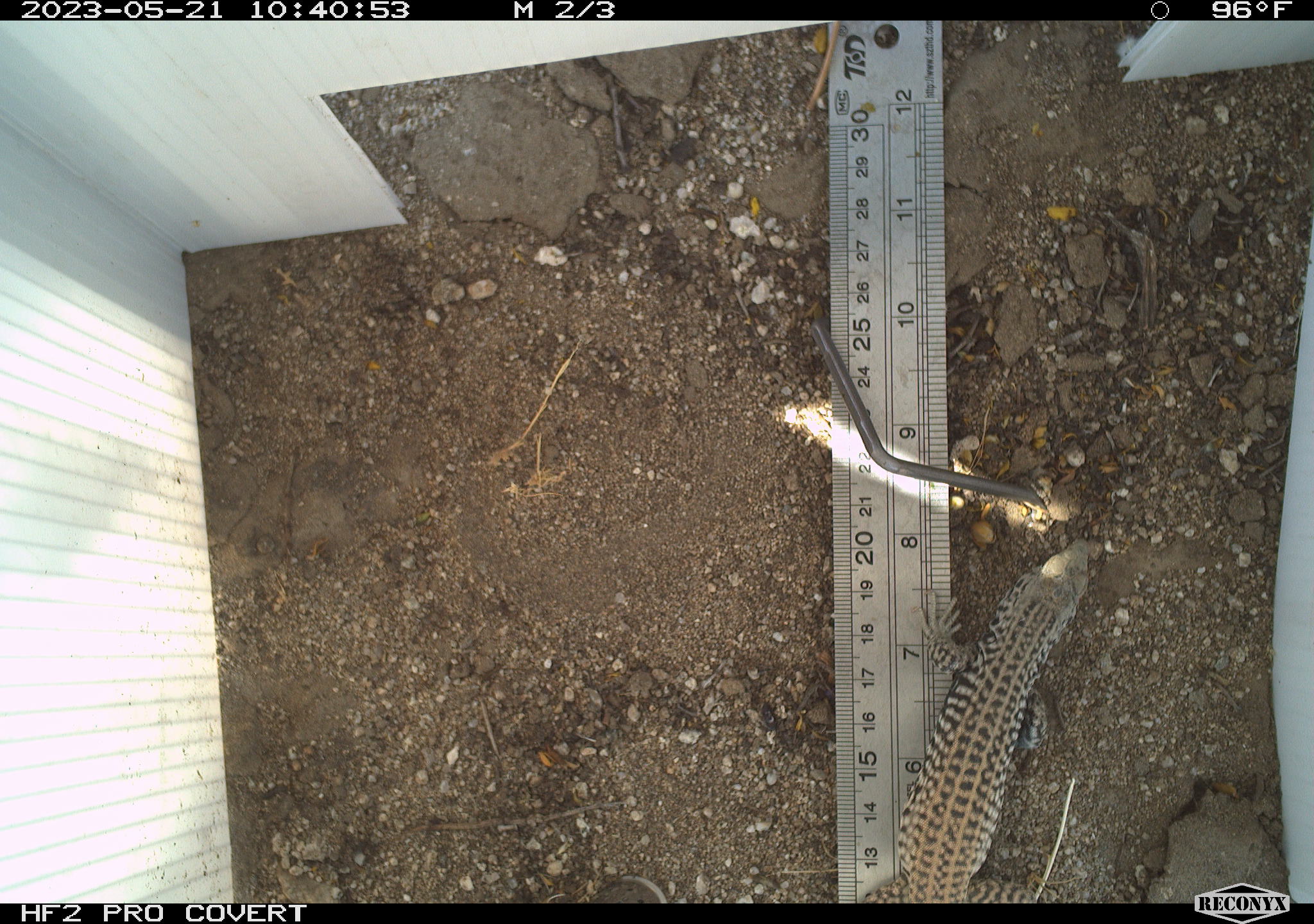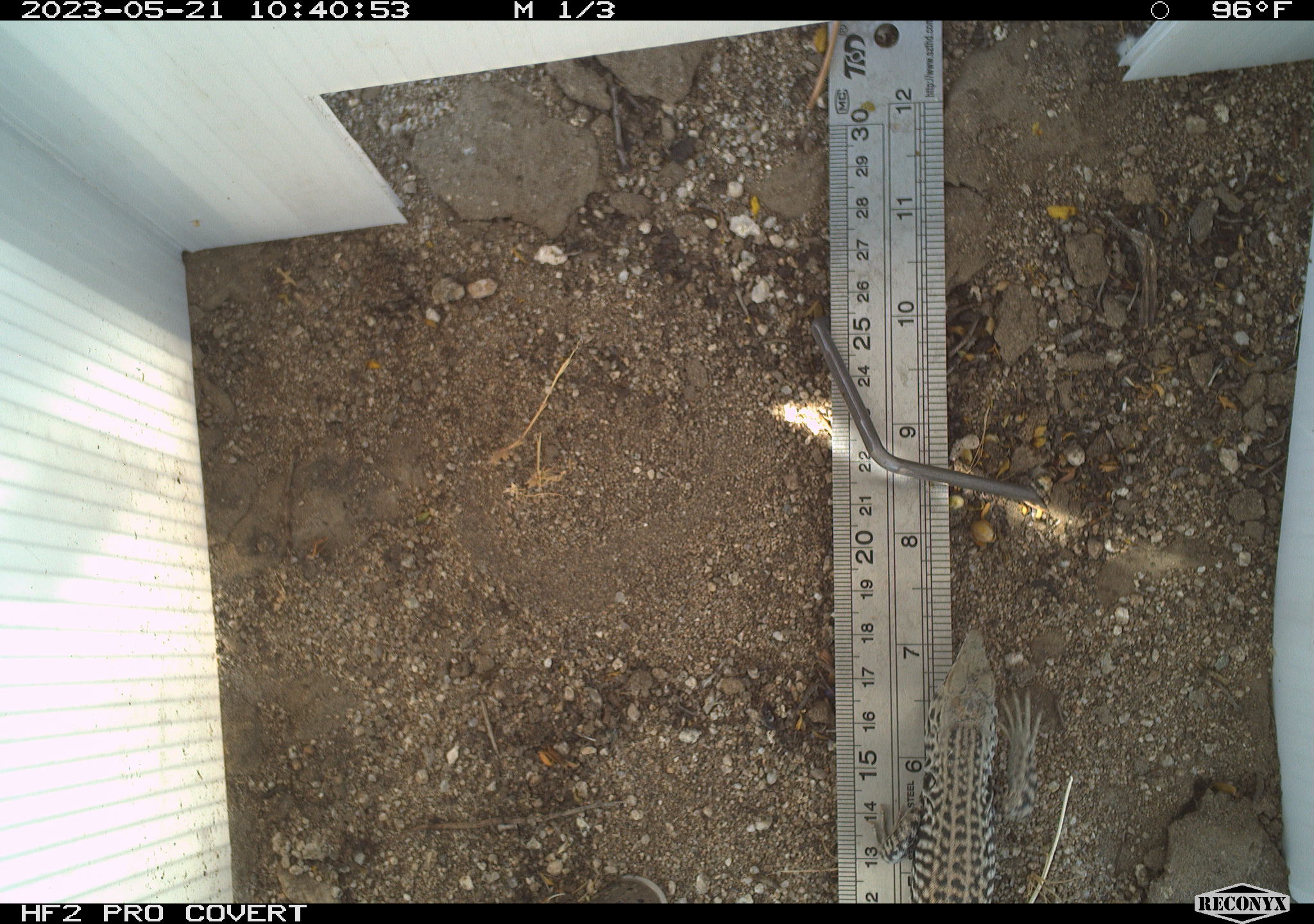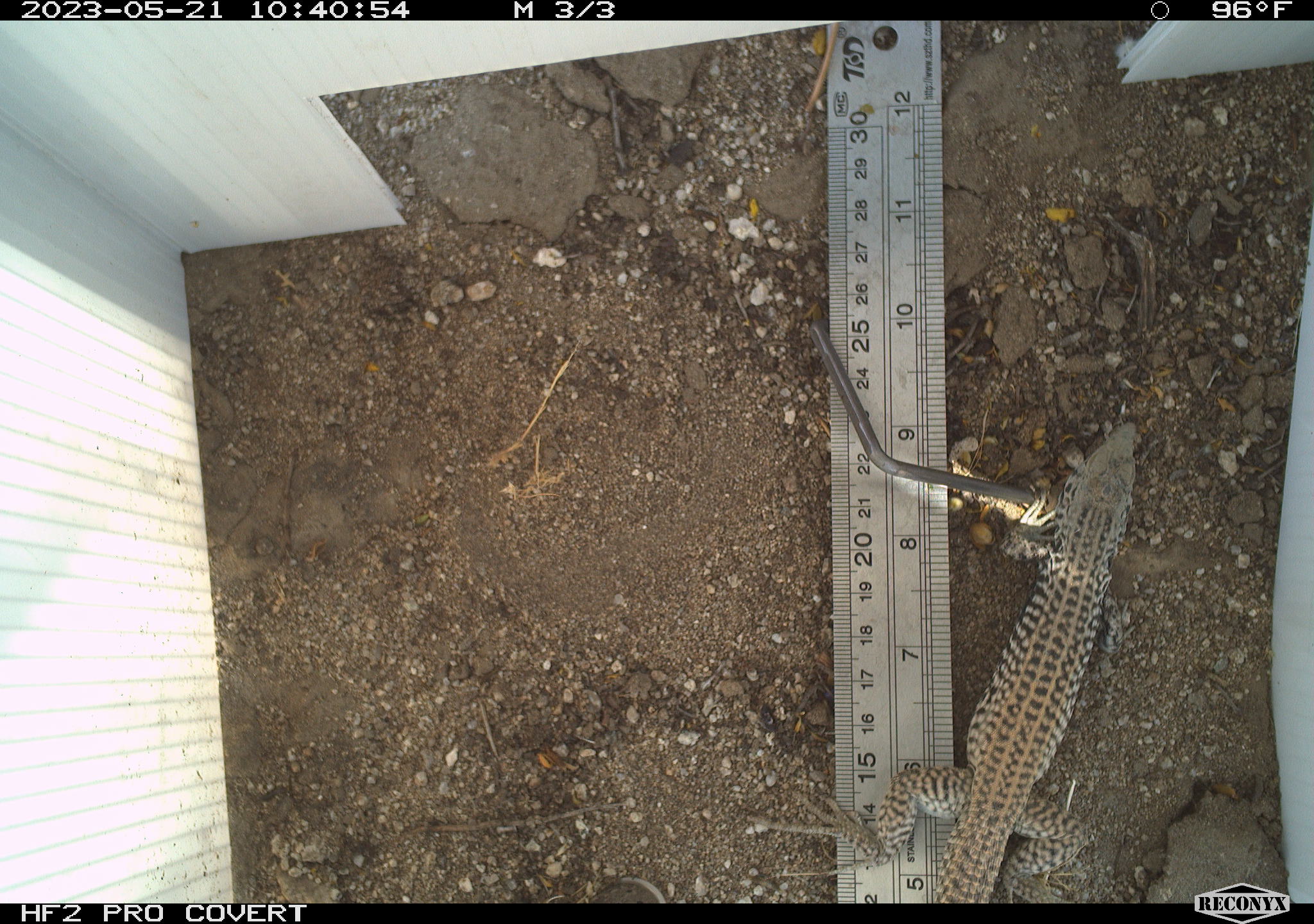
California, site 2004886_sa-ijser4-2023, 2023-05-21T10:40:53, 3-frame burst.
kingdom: Animalia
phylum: Chordata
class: Reptilia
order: Squamata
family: Teiidae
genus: Aspidoscelis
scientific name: Aspidoscelis tigris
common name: western whiptail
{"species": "western whiptail (Aspidoscelis tigris)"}